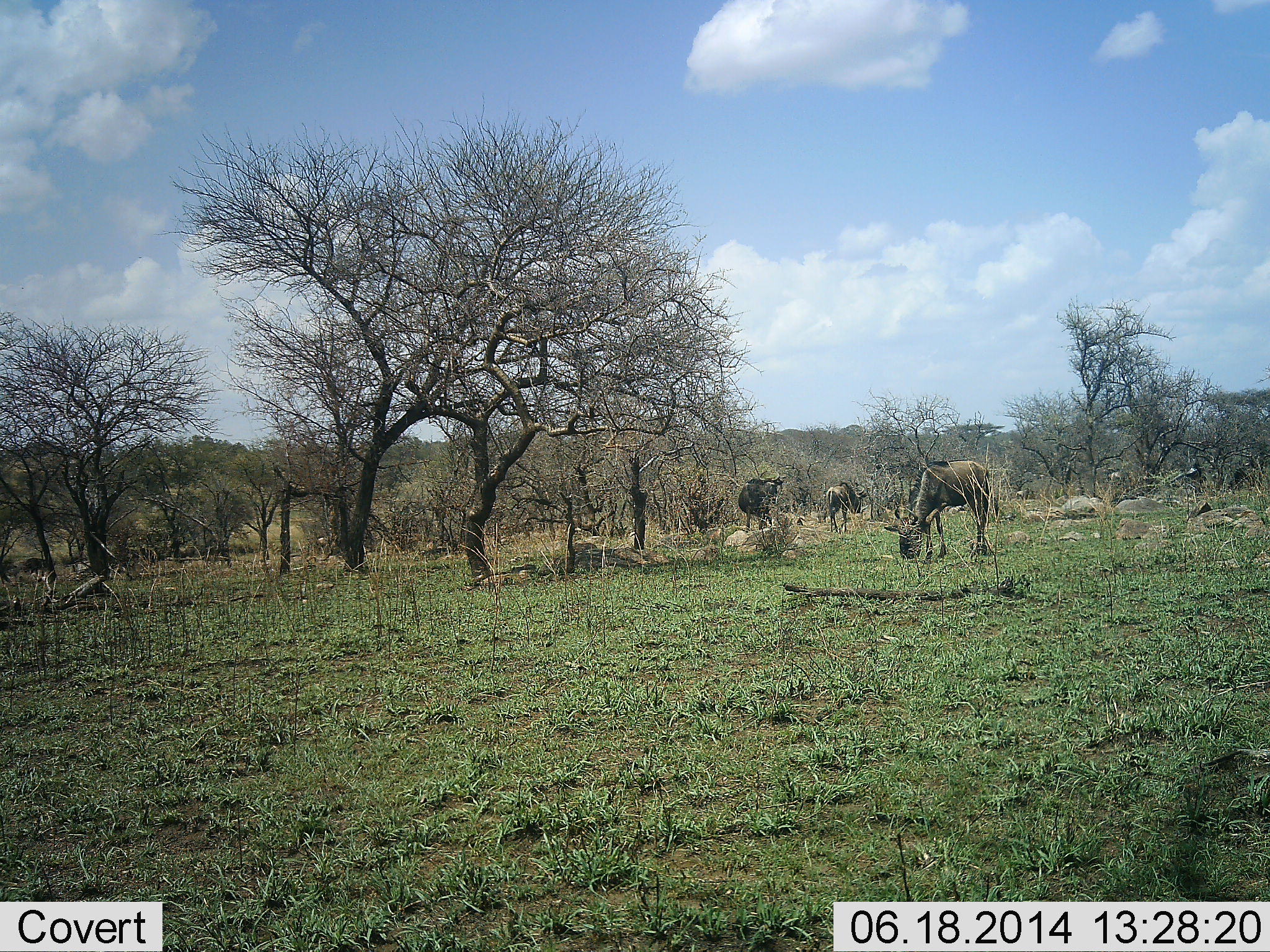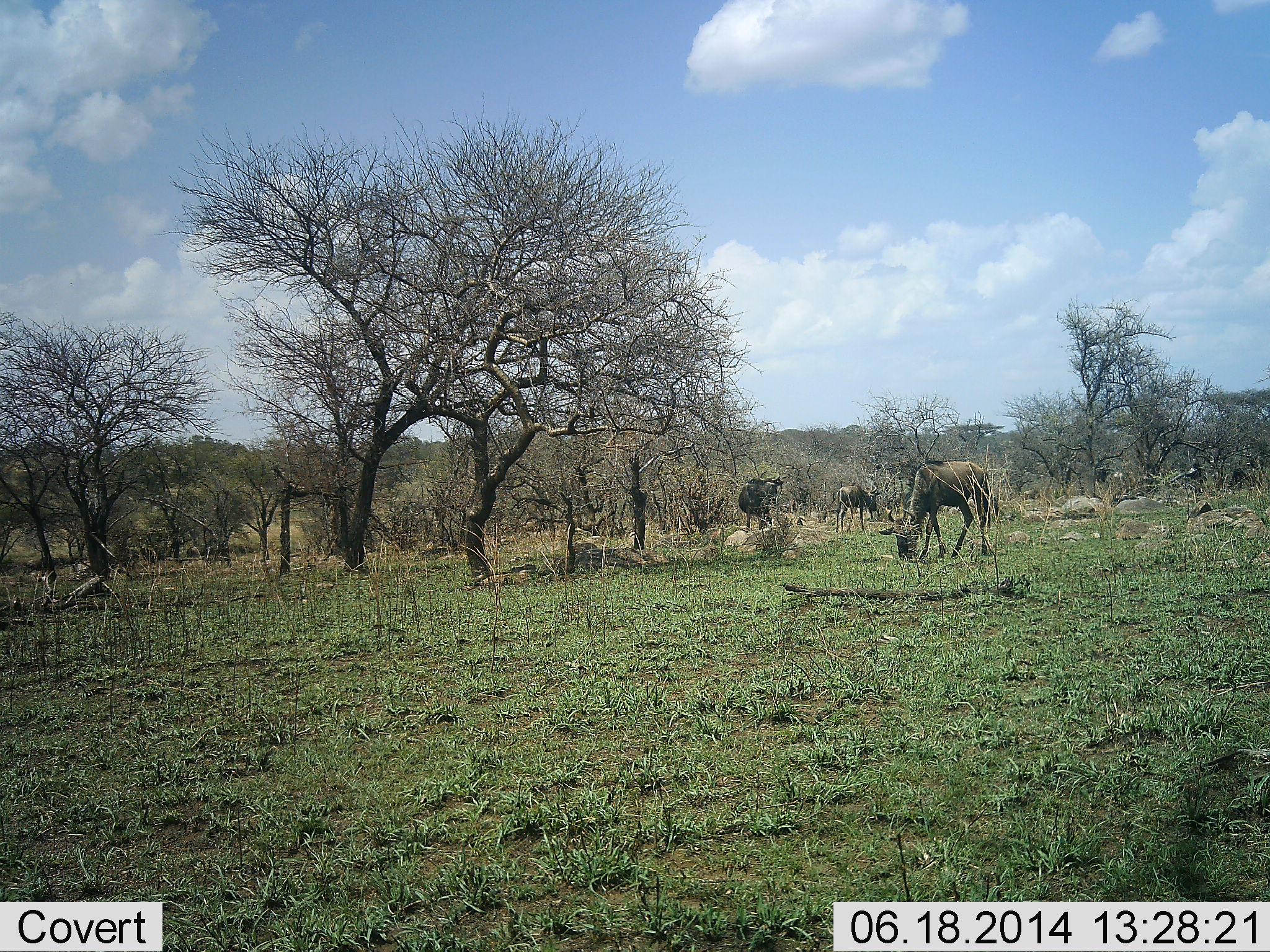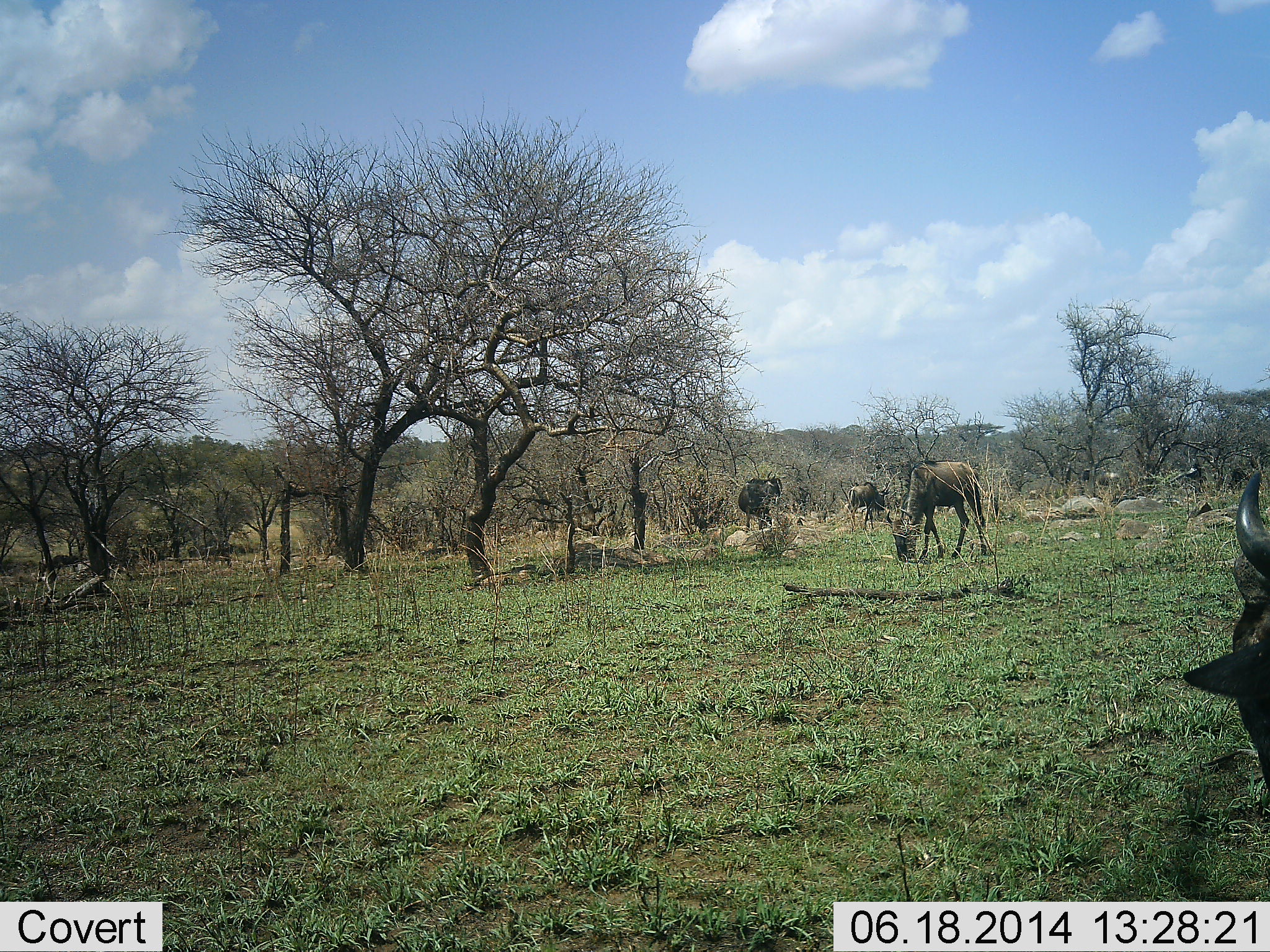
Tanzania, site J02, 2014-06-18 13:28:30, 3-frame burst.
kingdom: Animalia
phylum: Chordata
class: Mammalia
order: Artiodactyla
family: Bovidae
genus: Connochaetes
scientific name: Connochaetes taurinus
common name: blue wildebeest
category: wildebeest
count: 10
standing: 50%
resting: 0%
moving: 50%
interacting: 0%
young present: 0%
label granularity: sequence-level